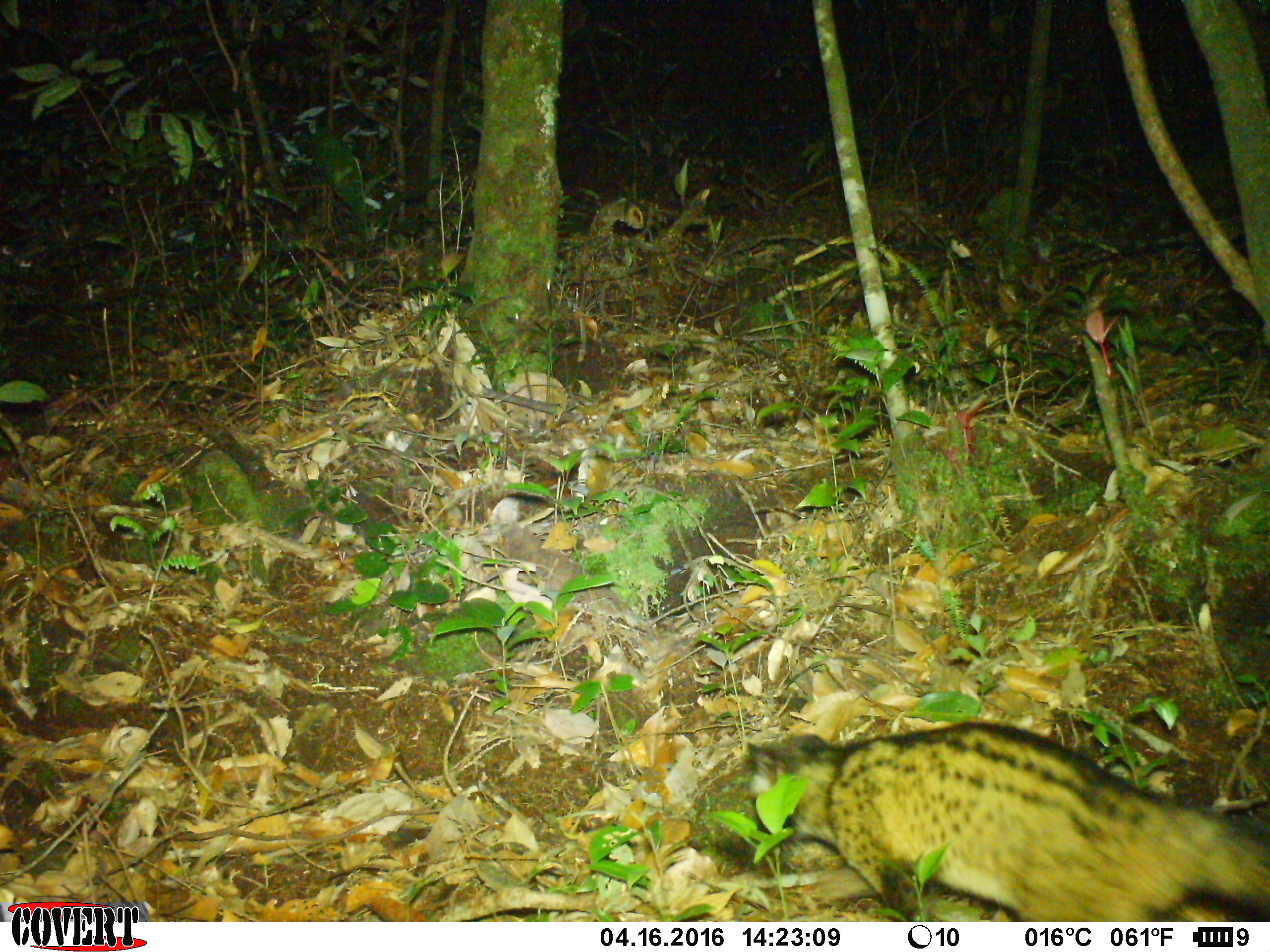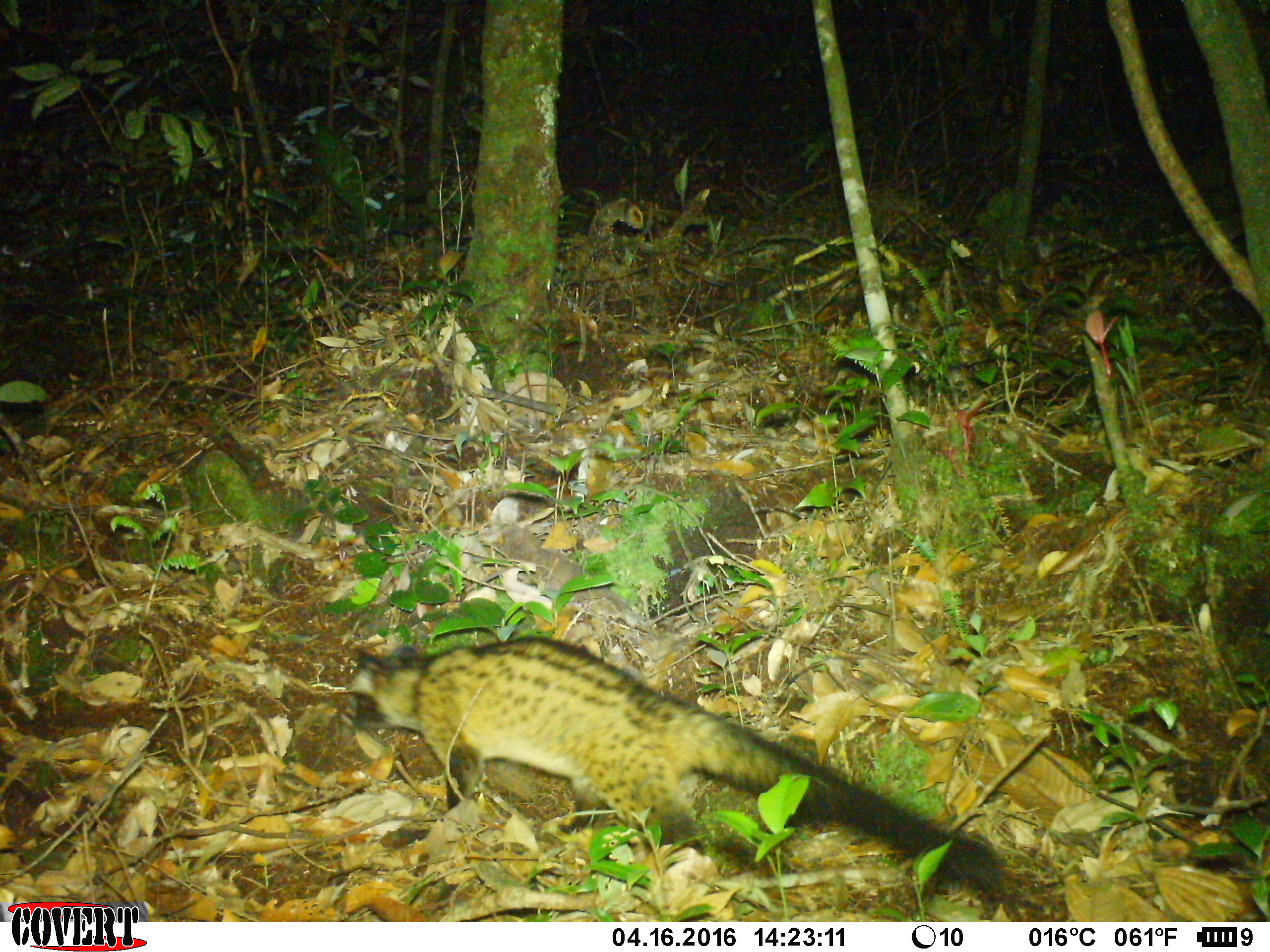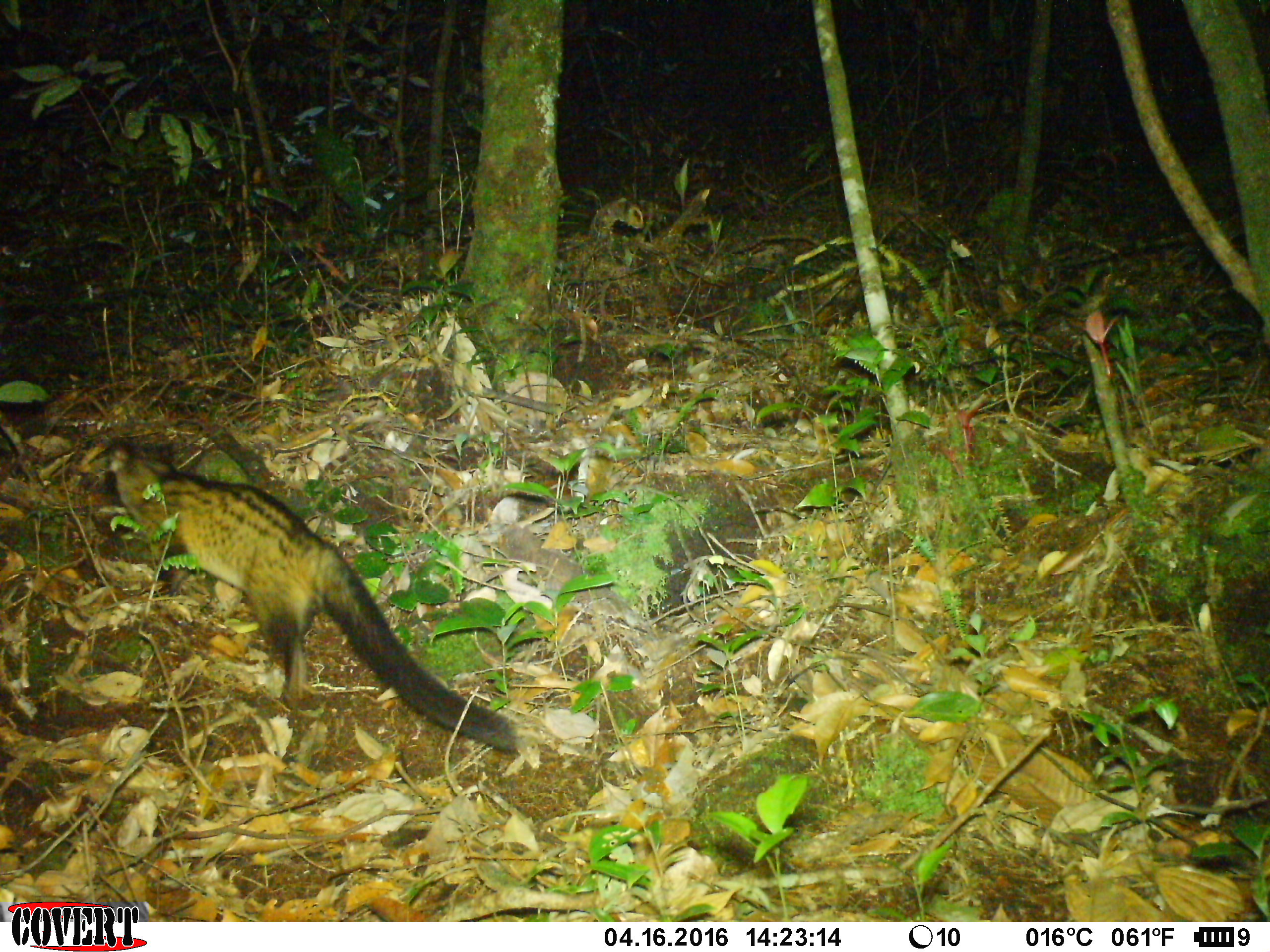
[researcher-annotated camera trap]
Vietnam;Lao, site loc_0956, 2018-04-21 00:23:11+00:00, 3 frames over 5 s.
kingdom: Animalia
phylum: Chordata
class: Mammalia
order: Carnivora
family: Viverridae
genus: Paradoxurus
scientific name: Paradoxurus hermaphroditus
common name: common palm civet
Common palm civet (Paradoxurus hermaphroditus). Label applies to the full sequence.